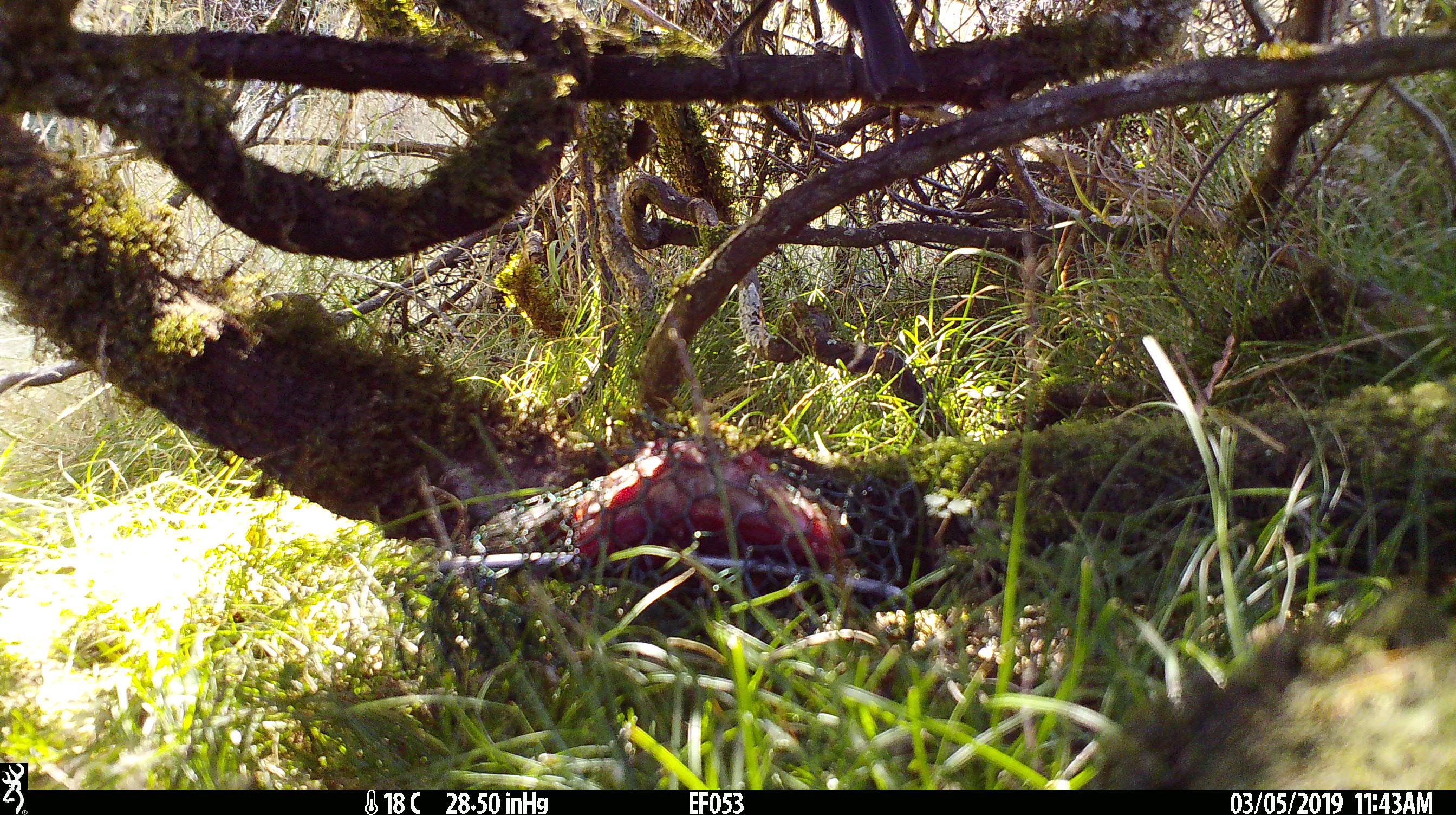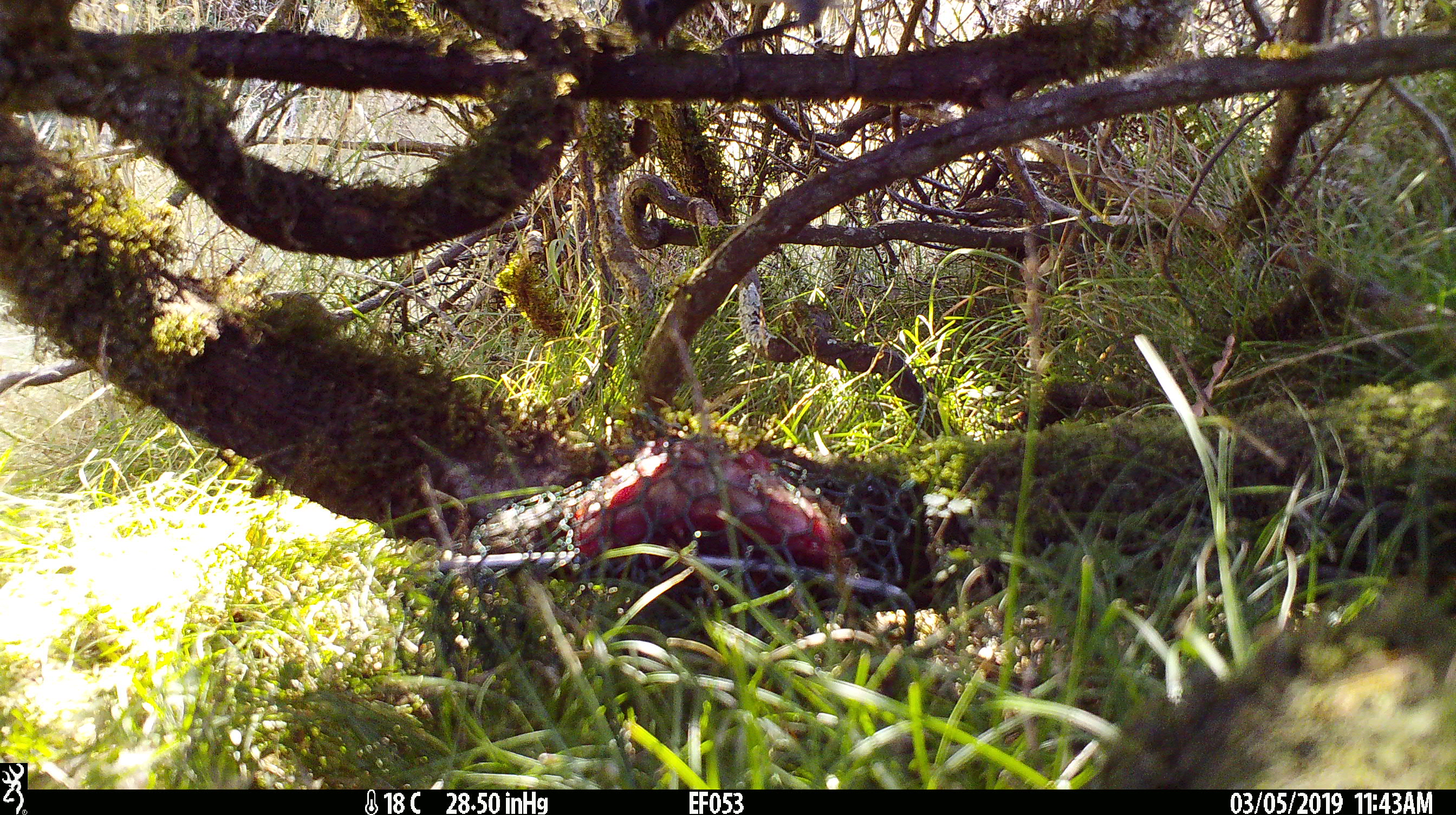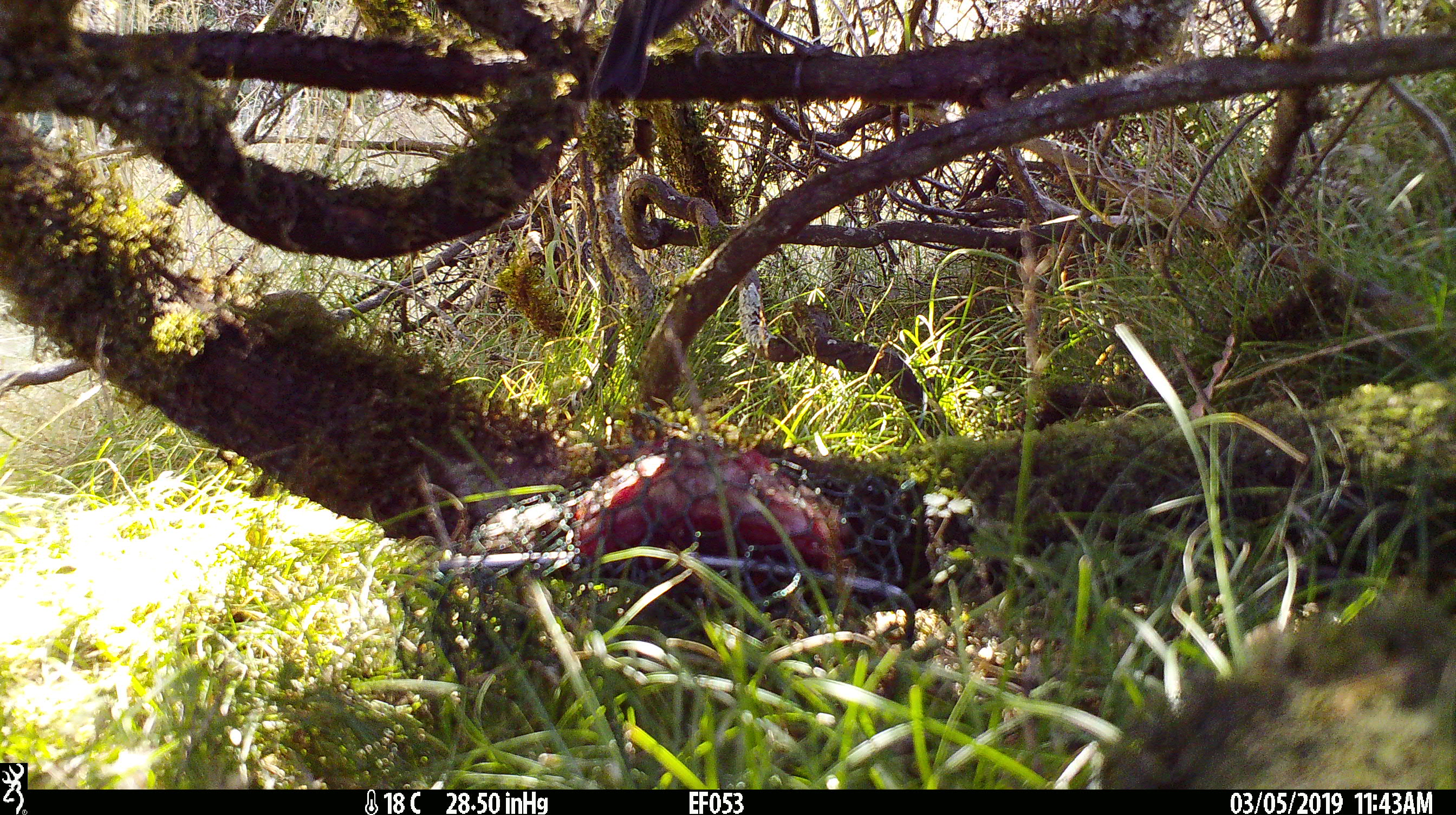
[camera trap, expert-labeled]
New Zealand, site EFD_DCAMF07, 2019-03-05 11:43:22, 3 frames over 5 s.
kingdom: Animalia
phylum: Chordata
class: Aves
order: Passeriformes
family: Petroicidae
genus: Petroica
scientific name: Petroica australis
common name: new zealand robin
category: robin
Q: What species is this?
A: Robin (new zealand robin) (Petroica australis).